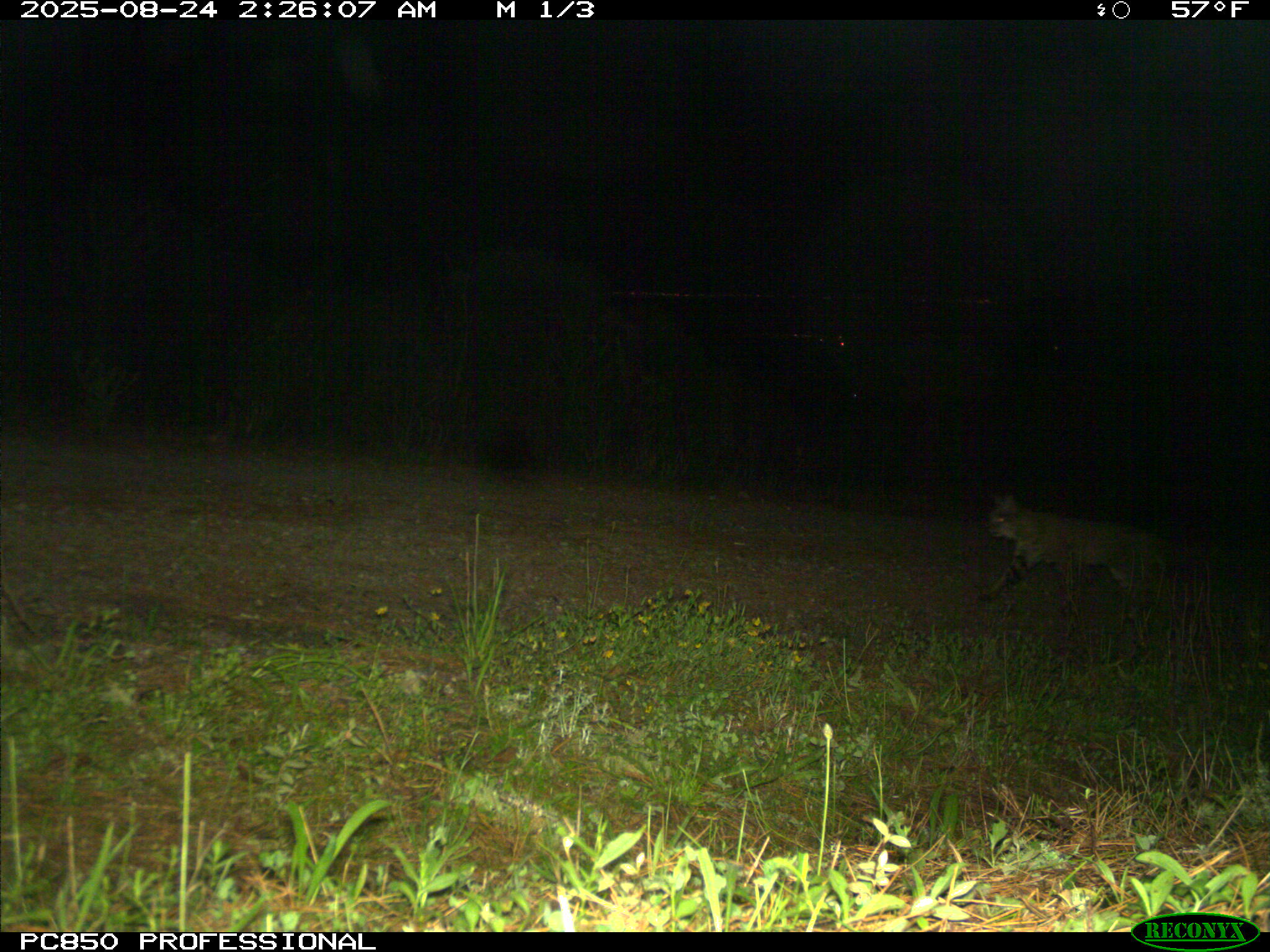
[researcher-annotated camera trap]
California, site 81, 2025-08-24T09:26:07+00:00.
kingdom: Animalia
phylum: Chordata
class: Mammalia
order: Carnivora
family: Felidae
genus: Lynx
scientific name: Lynx rufus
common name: bobcat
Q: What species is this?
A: Bobcat (Lynx rufus).